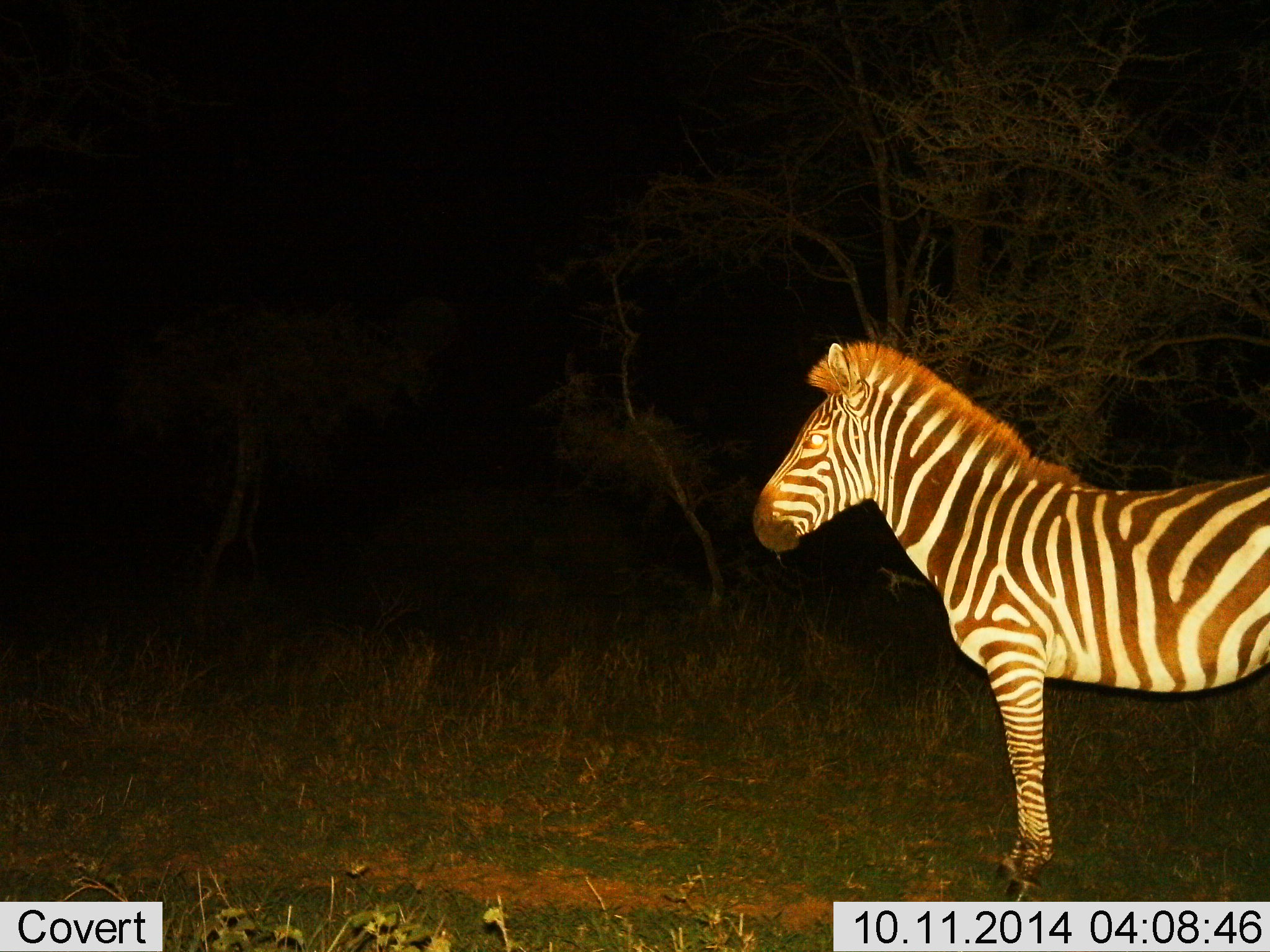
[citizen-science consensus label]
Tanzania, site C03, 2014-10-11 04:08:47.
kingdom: Animalia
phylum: Chordata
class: Mammalia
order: Perissodactyla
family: Equidae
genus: Equus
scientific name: Equus quagga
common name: plains zebra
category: zebra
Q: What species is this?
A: Zebra (plains zebra) (Equus quagga).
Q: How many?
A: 1.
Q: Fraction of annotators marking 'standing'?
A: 100%.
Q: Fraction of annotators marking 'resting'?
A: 0%.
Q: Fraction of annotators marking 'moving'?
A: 0%.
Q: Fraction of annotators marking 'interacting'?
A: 0%.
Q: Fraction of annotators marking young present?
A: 0%.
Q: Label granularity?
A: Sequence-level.